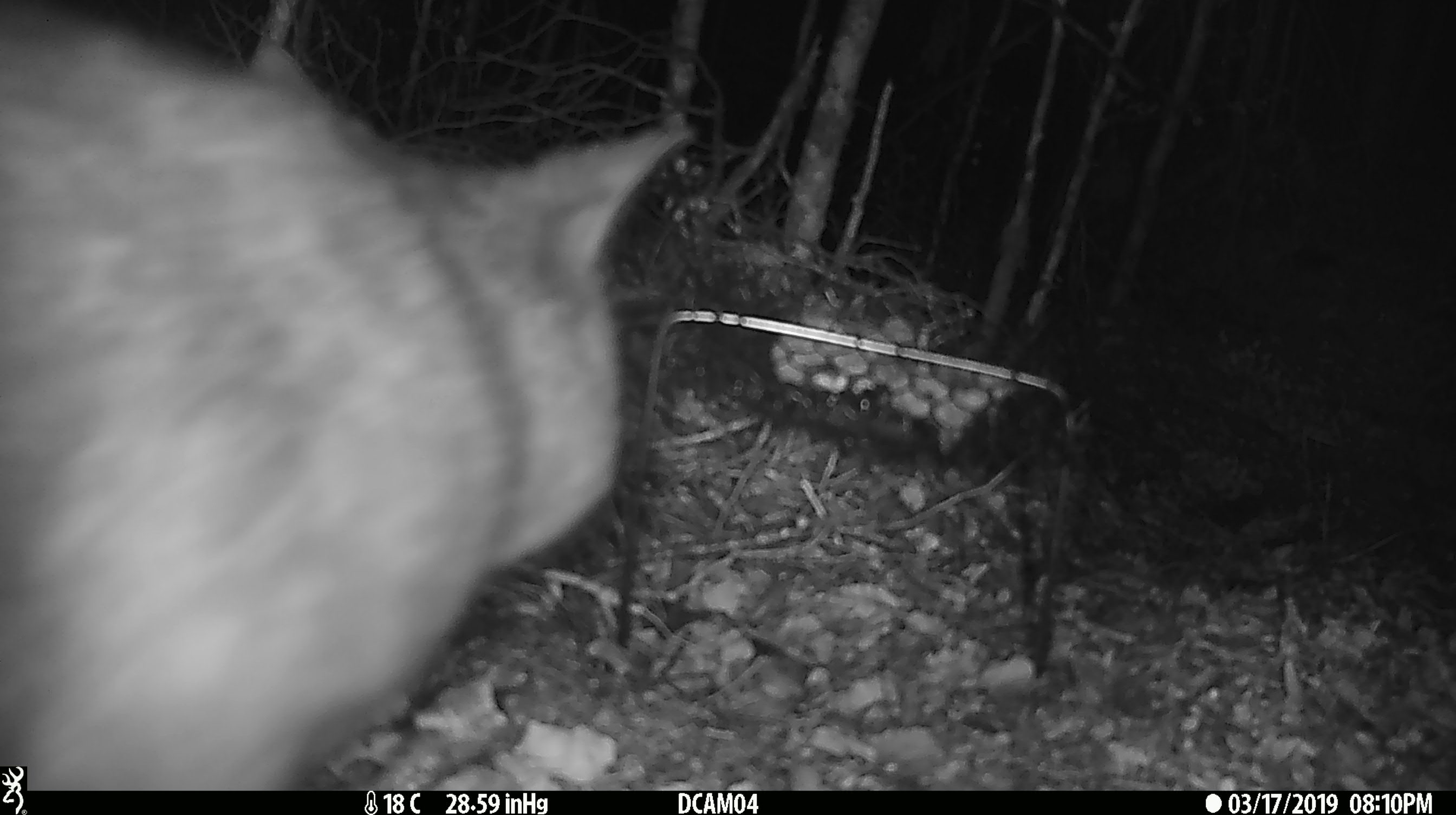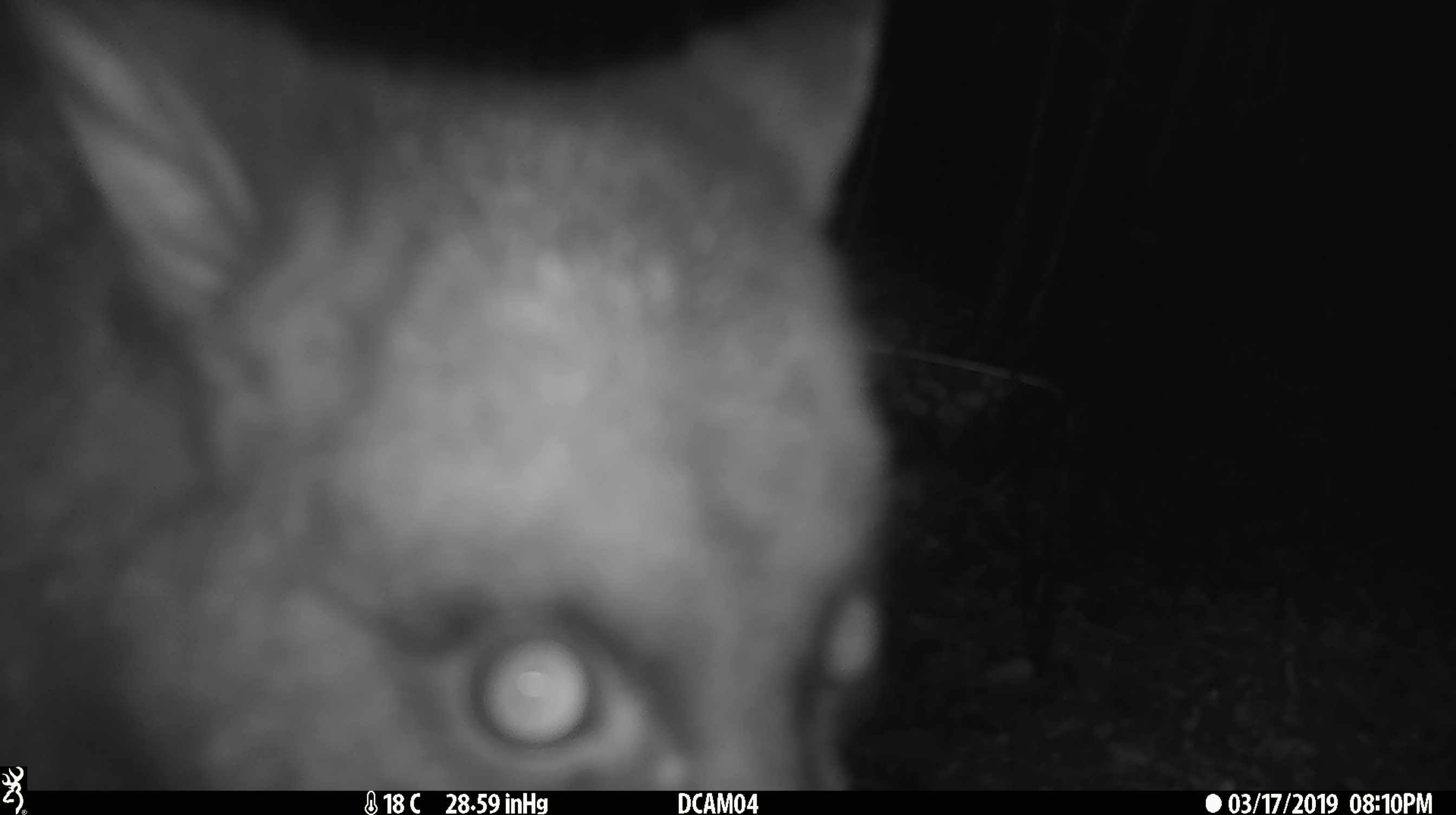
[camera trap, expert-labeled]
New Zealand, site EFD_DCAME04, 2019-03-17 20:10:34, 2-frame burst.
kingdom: Animalia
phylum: Chordata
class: Mammalia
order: Diprotodontia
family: Phalangeridae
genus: Trichosurus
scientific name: Trichosurus vulpecula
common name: common brushtail possum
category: possum